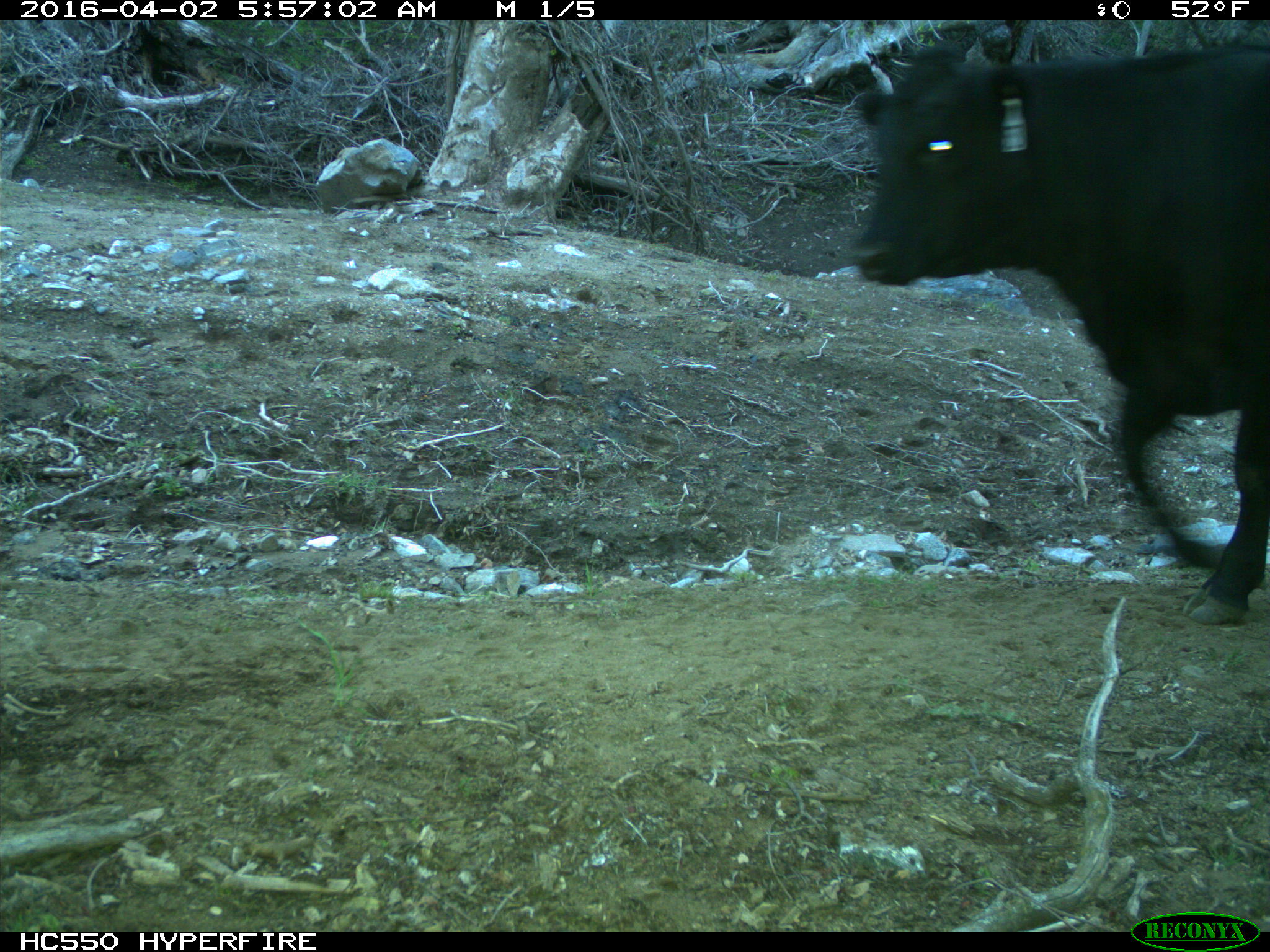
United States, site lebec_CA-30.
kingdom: Animalia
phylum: Chordata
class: Mammalia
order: Artiodactyla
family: Bovidae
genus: Bos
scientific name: Bos taurus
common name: domestic cow